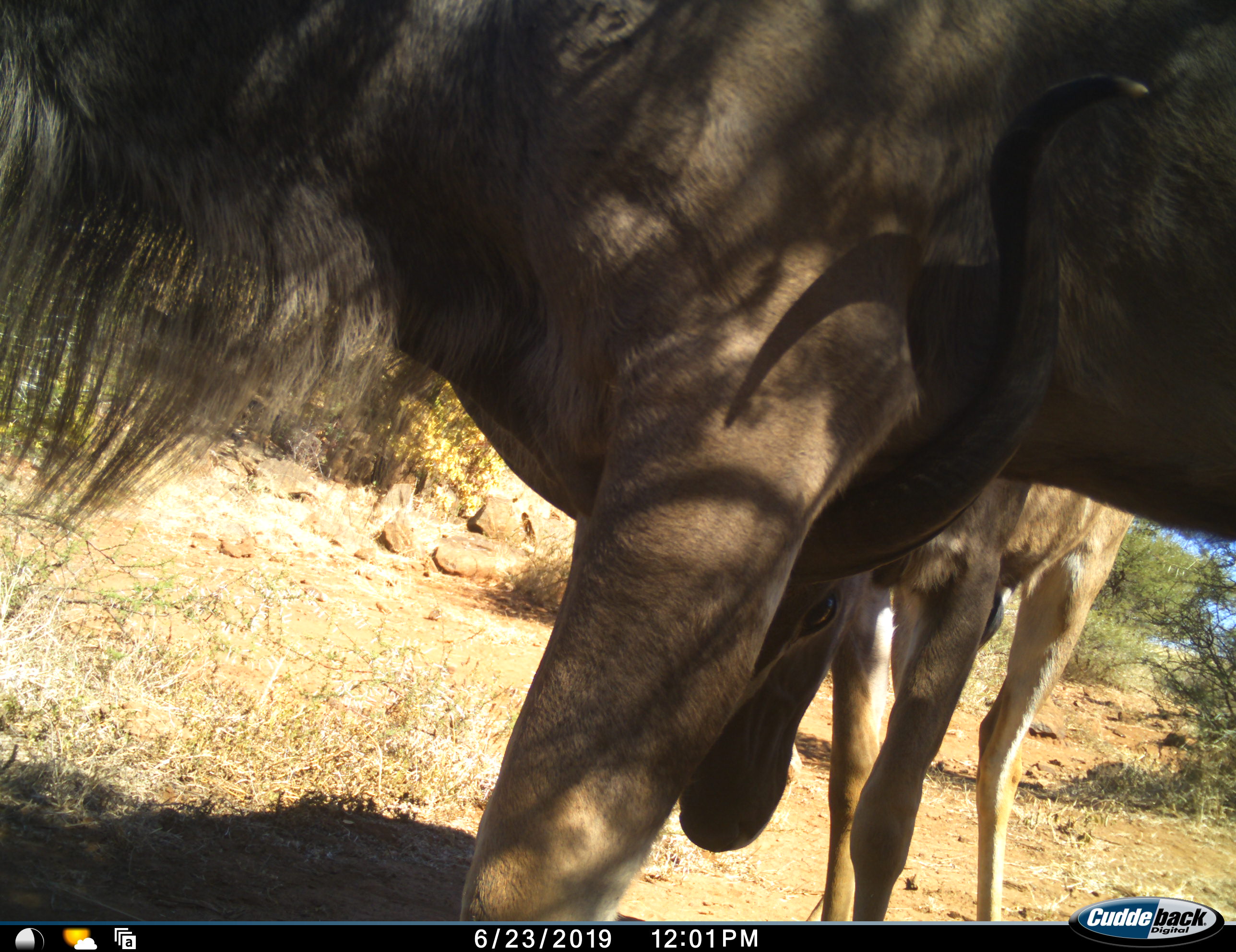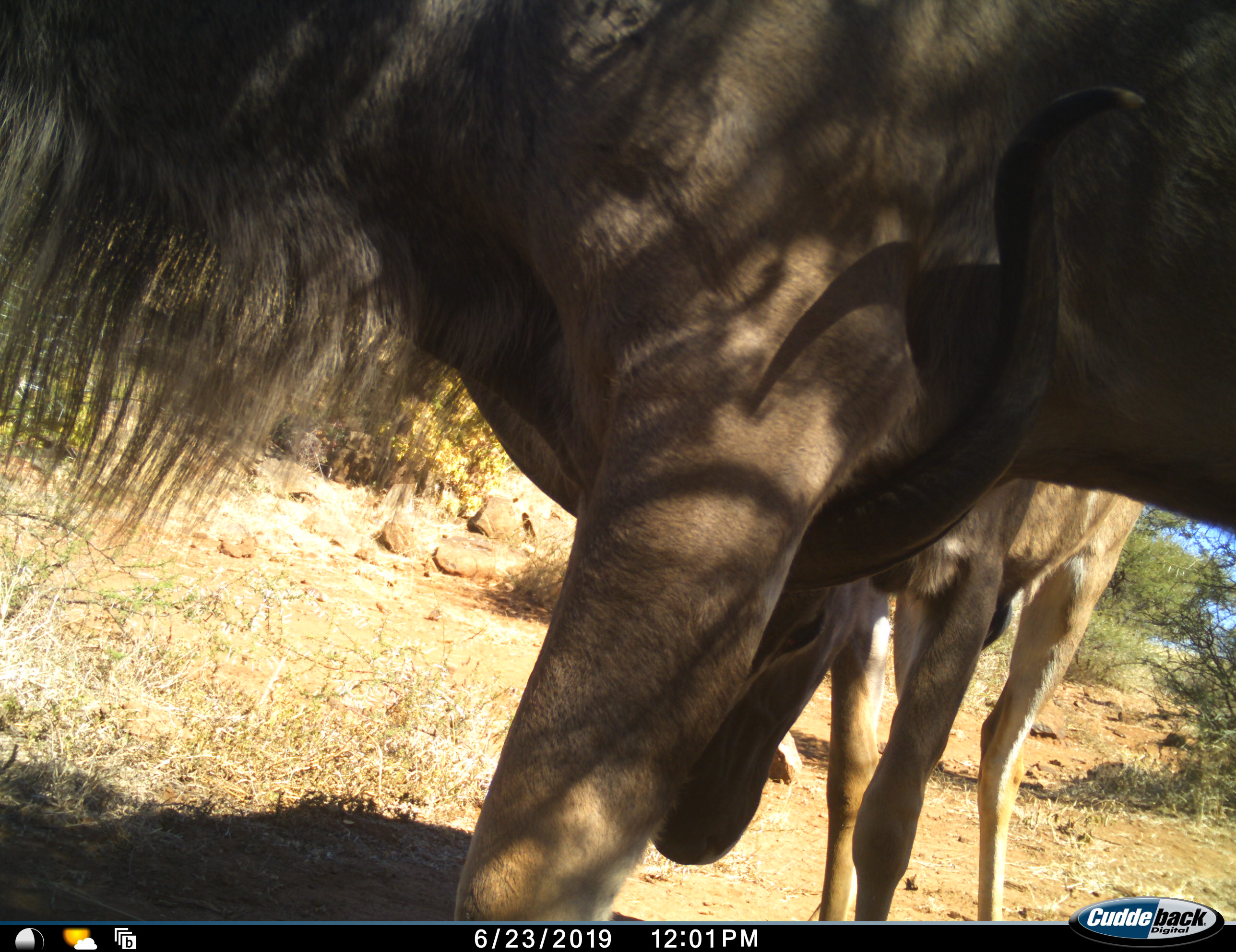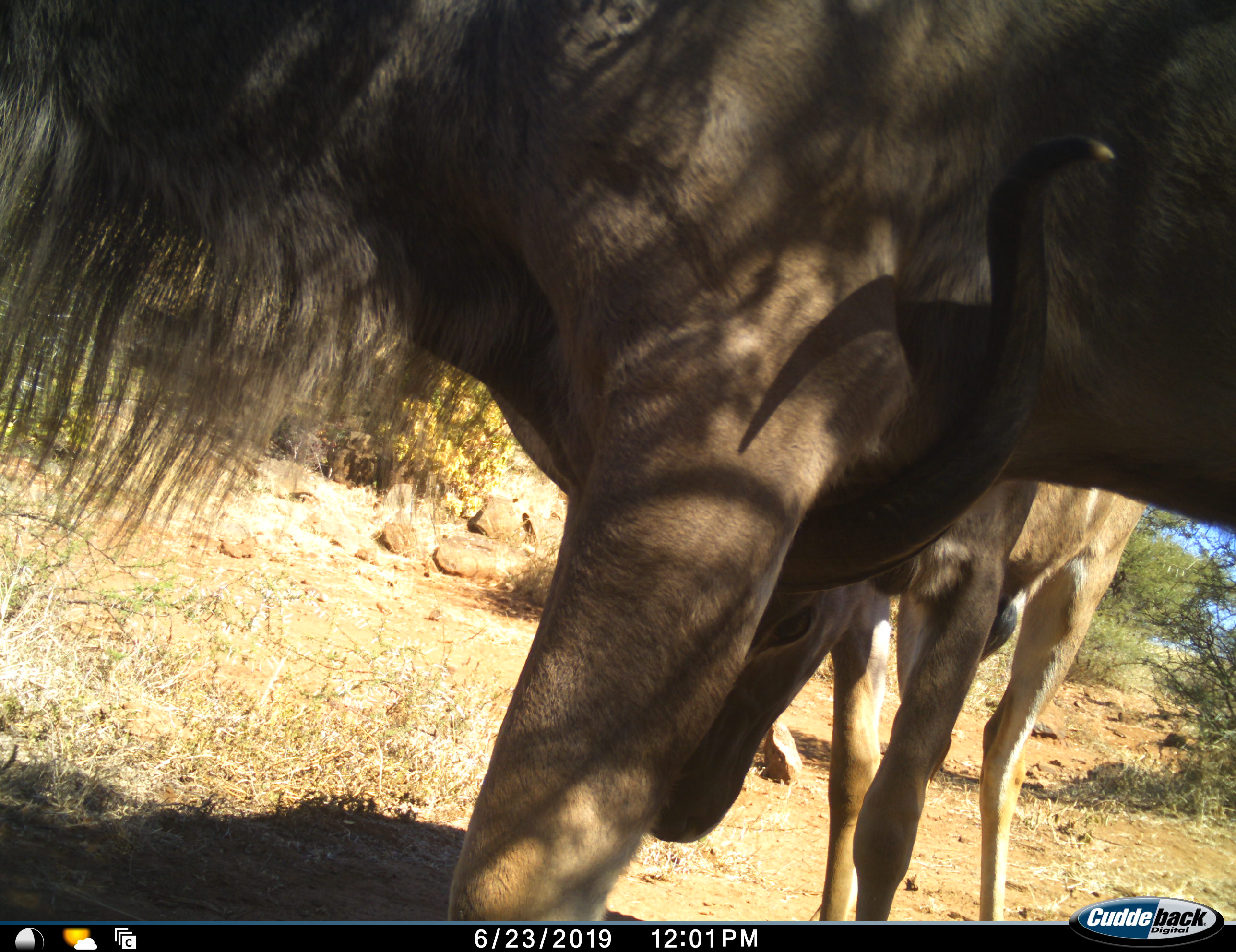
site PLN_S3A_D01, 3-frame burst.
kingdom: Animalia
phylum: Chordata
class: Mammalia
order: Artiodactyla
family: Bovidae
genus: Connochaetes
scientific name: Connochaetes taurinus taurinus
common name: blue wildebeest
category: wildebeestblue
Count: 2.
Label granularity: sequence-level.